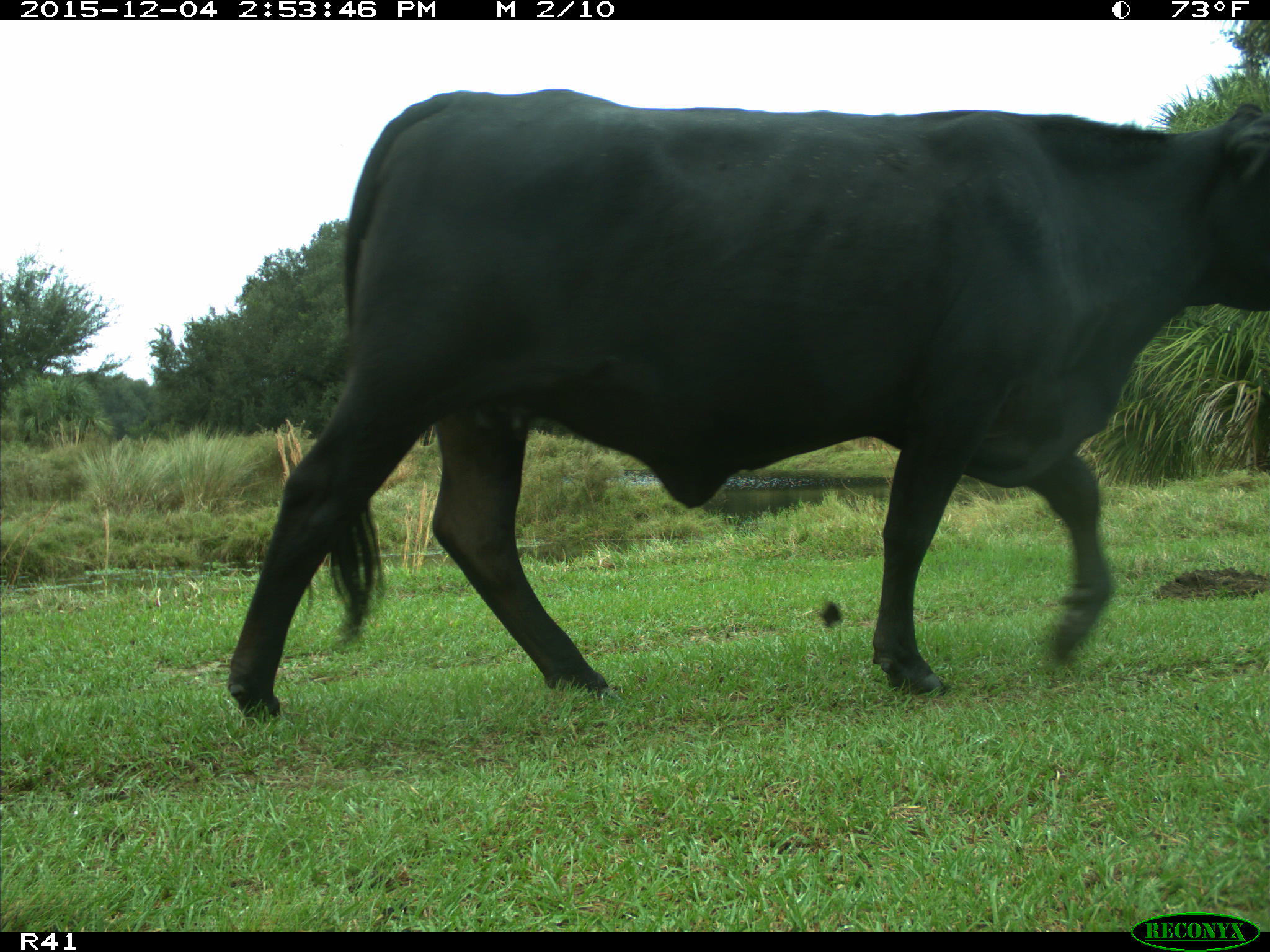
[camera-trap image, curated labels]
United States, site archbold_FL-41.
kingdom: Animalia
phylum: Chordata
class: Mammalia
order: Artiodactyla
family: Bovidae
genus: Bos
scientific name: Bos taurus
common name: domestic cow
Bos taurus (domestic cow).